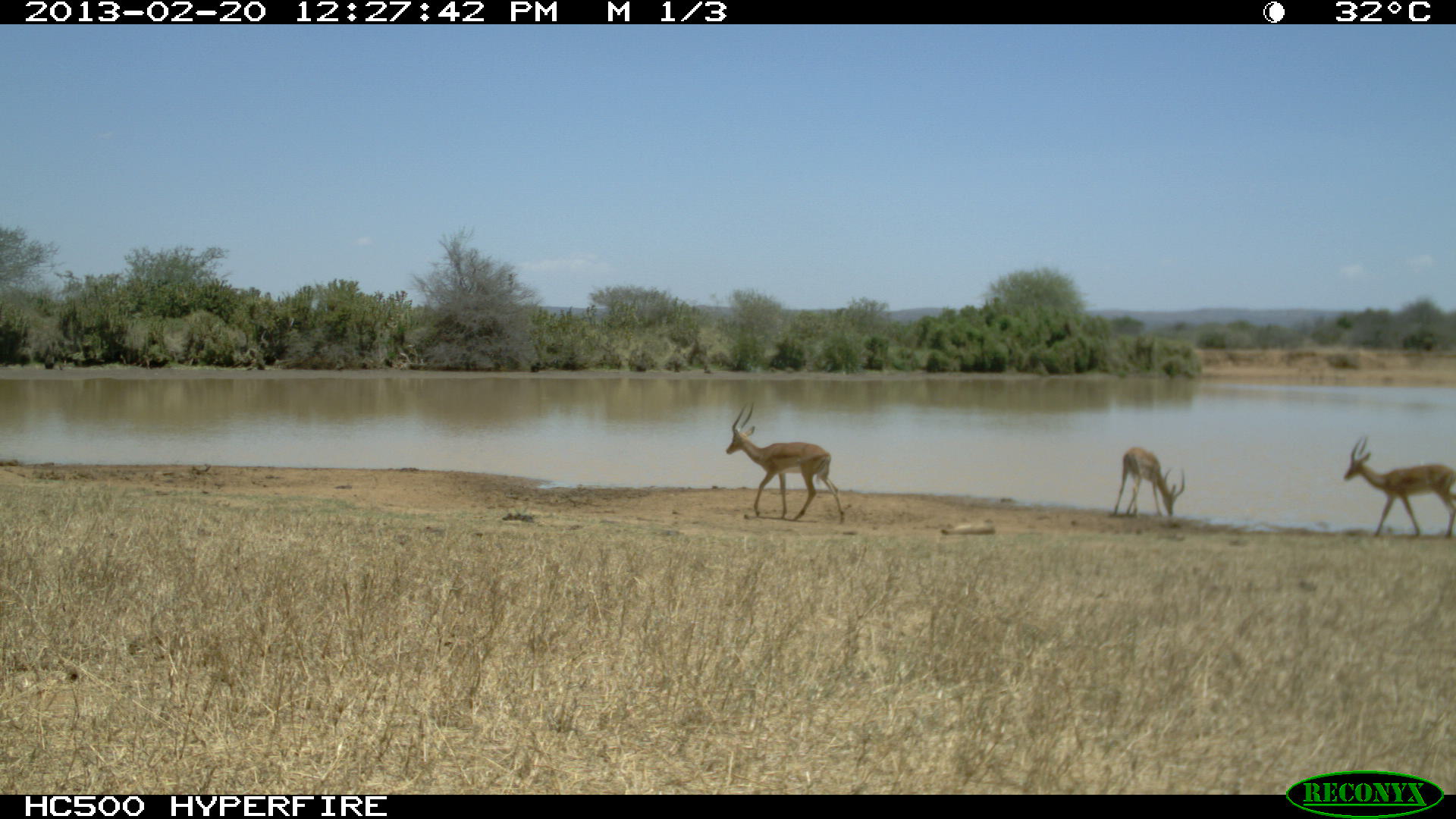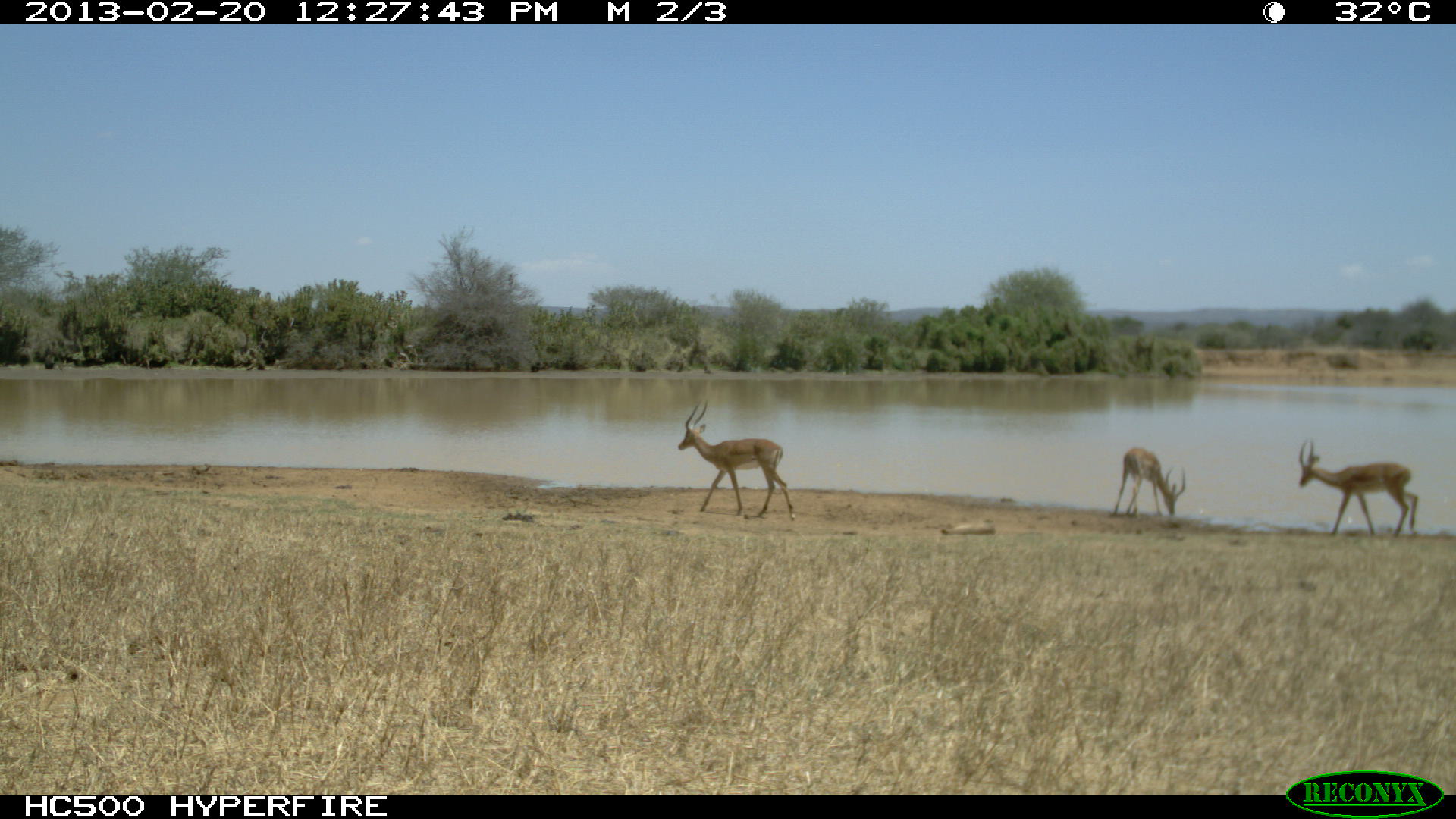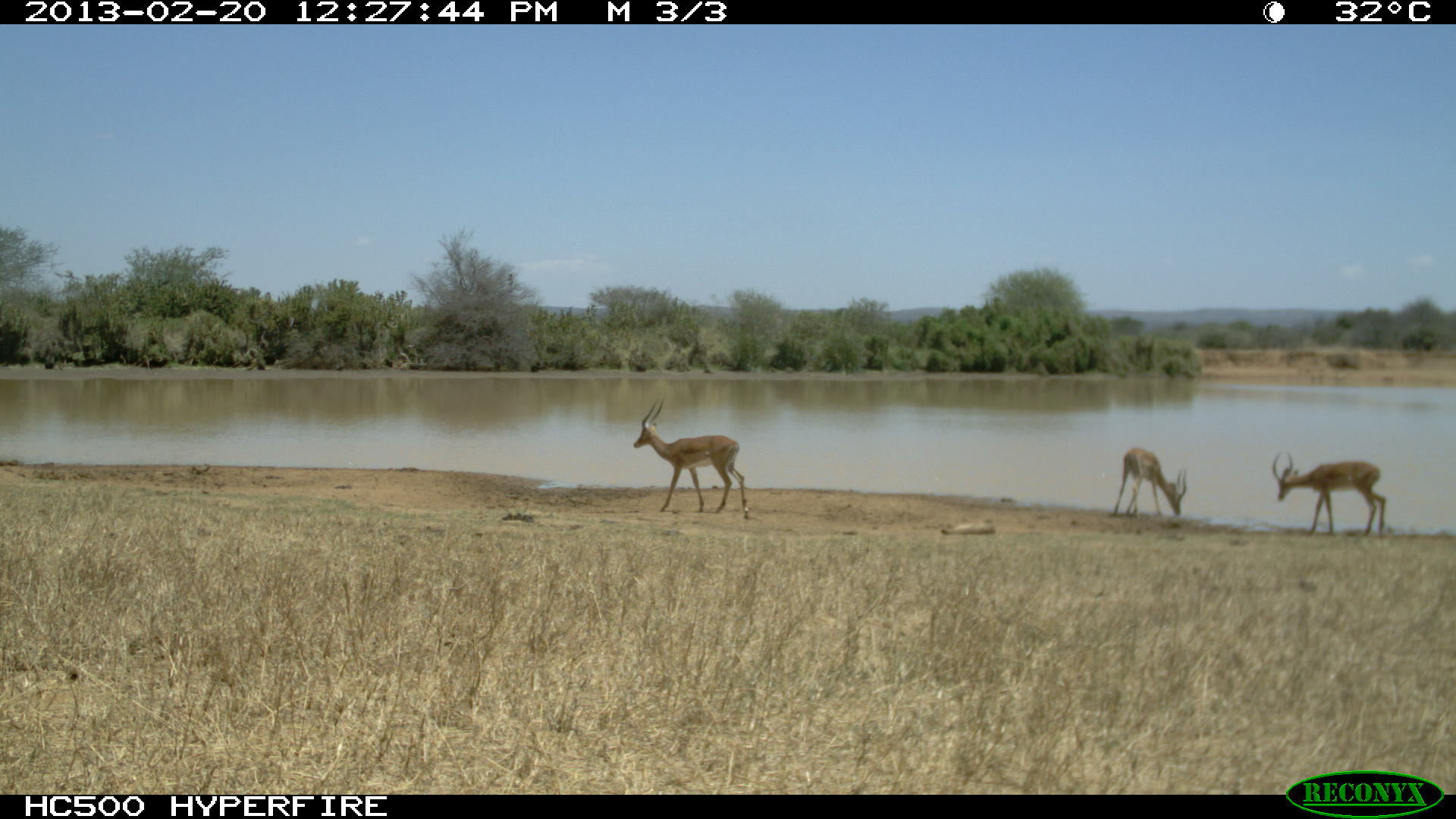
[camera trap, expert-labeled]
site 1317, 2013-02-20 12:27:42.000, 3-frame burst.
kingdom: Animalia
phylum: Chordata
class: Mammalia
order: Artiodactyla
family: Bovidae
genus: Aepyceros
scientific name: Aepyceros melampus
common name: impala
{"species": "Aepyceros melampus (impala)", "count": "2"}